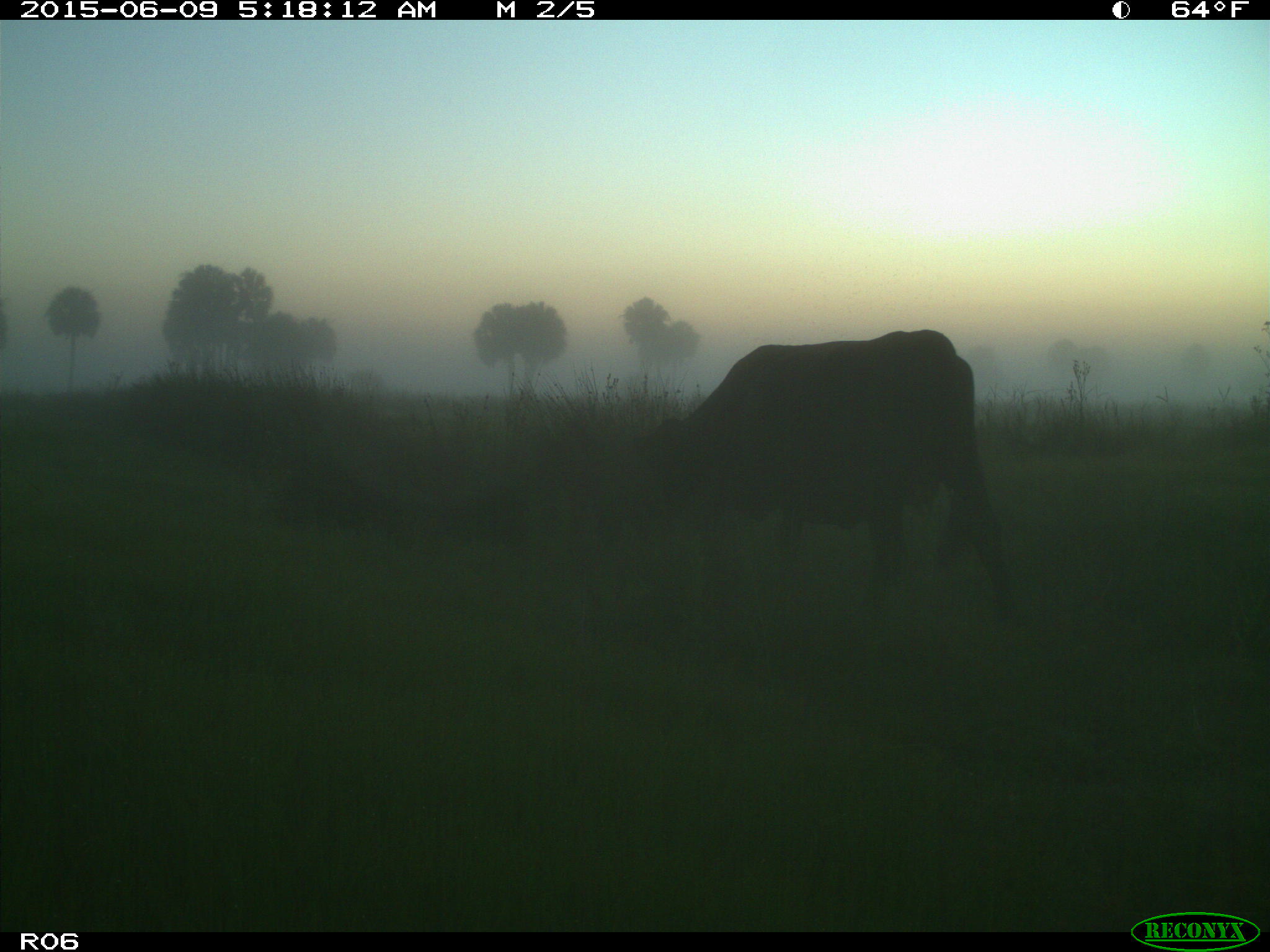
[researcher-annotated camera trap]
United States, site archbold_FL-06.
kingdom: Animalia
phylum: Chordata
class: Mammalia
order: Artiodactyla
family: Bovidae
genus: Bos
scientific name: Bos taurus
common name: domestic cow